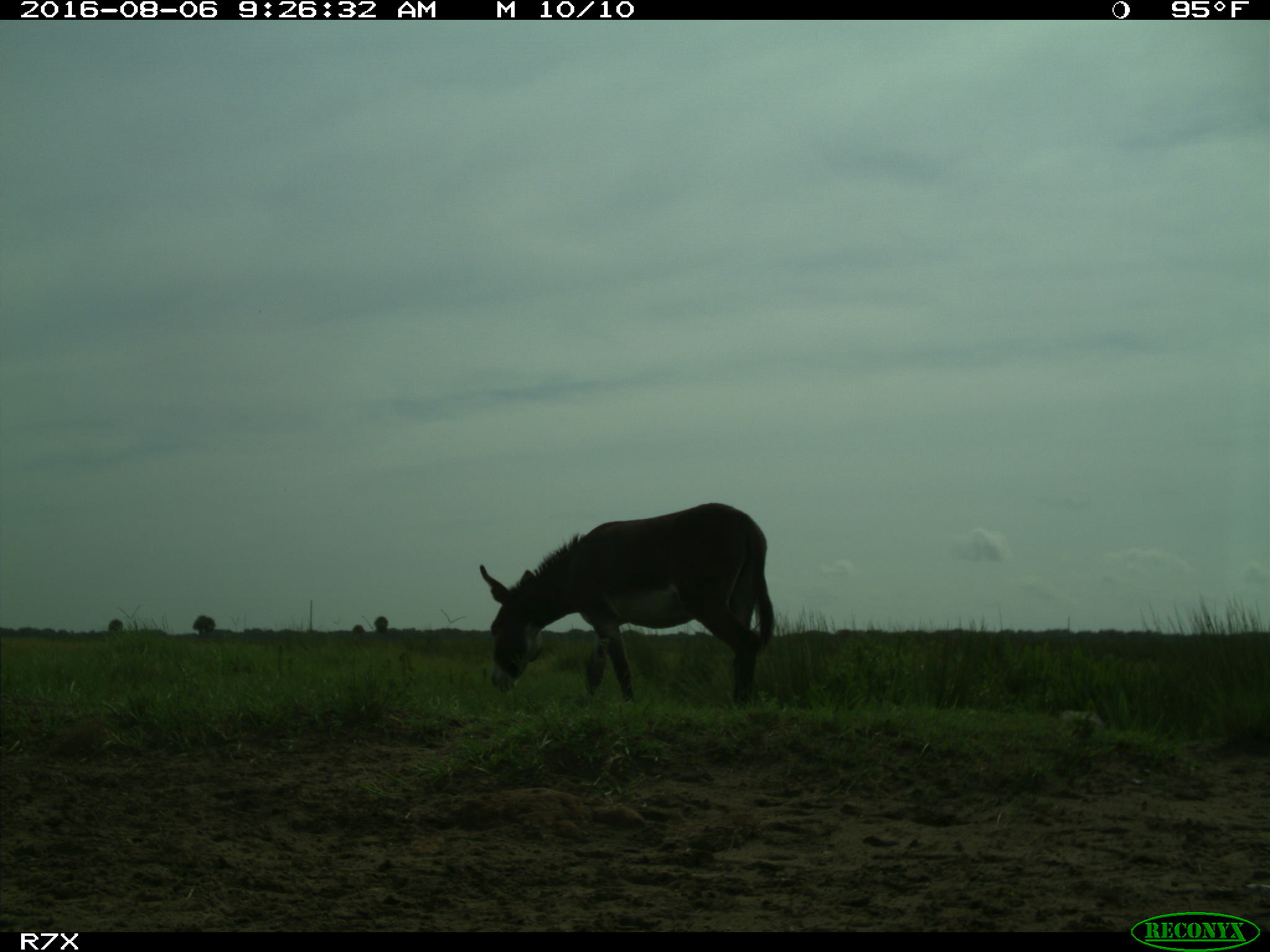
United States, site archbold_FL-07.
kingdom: Animalia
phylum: Chordata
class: Mammalia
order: Perissodactyla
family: Equidae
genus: Equus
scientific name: Equus africanus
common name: african wild ass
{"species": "Equus africanus (african wild ass)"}